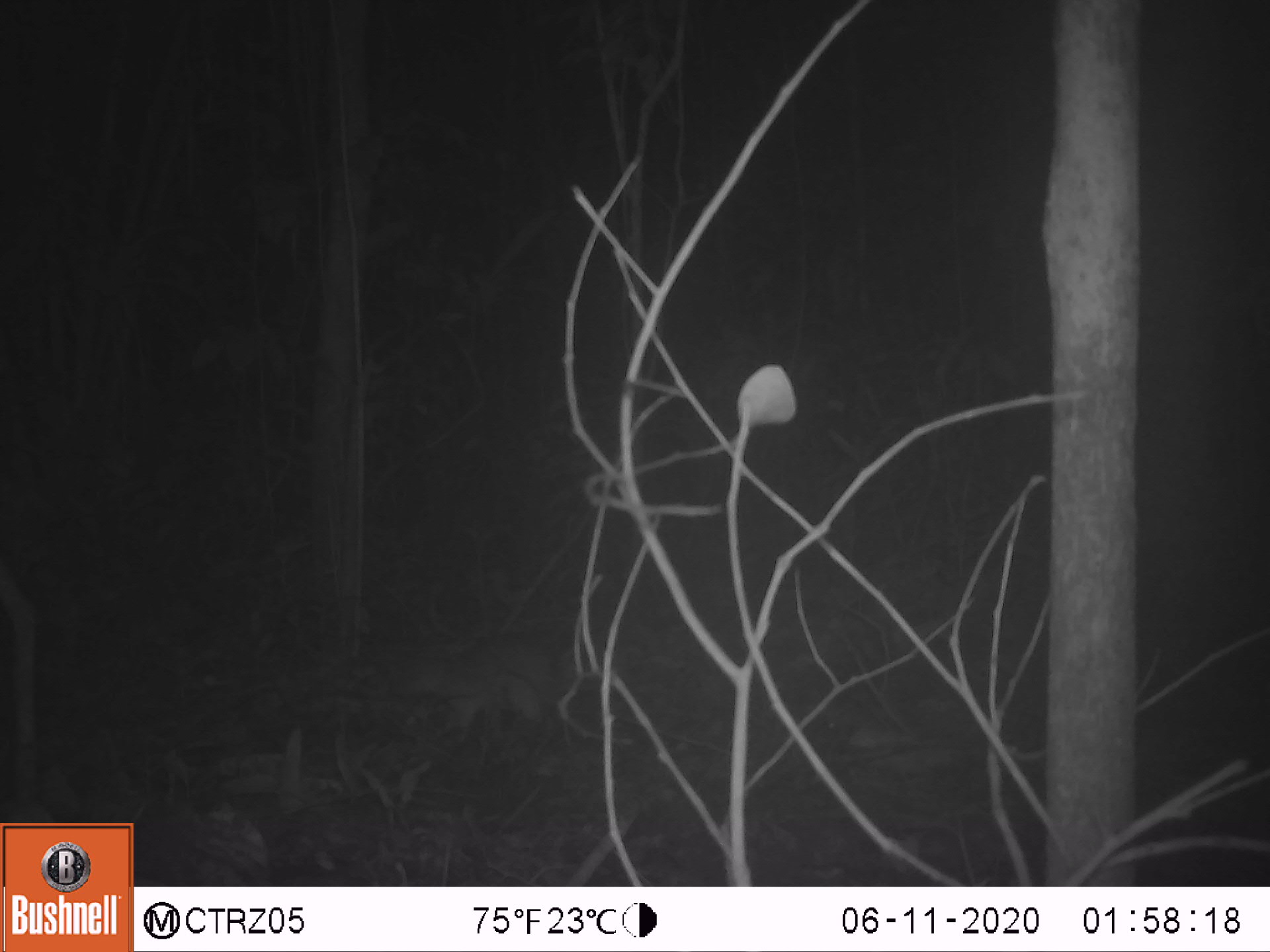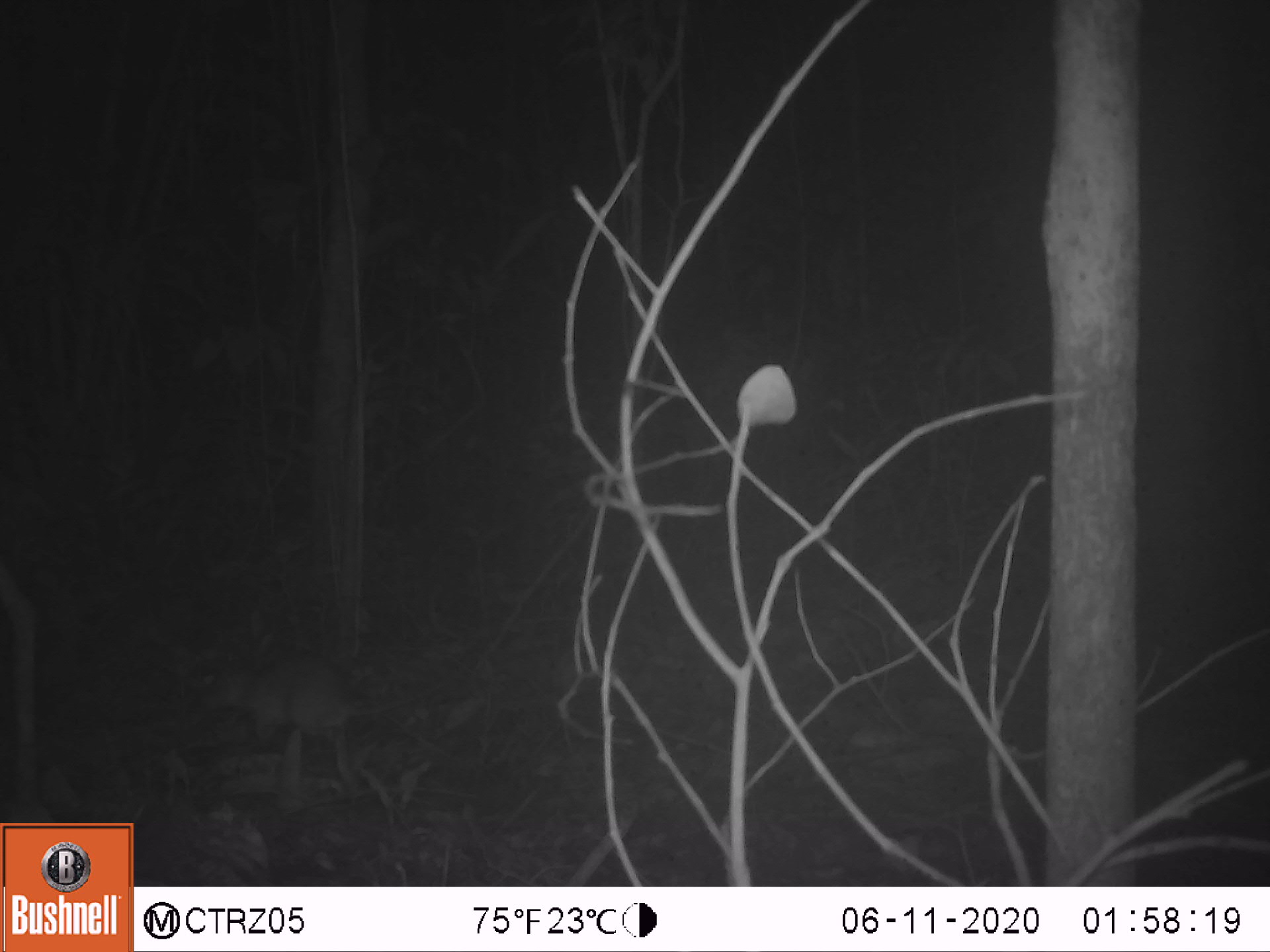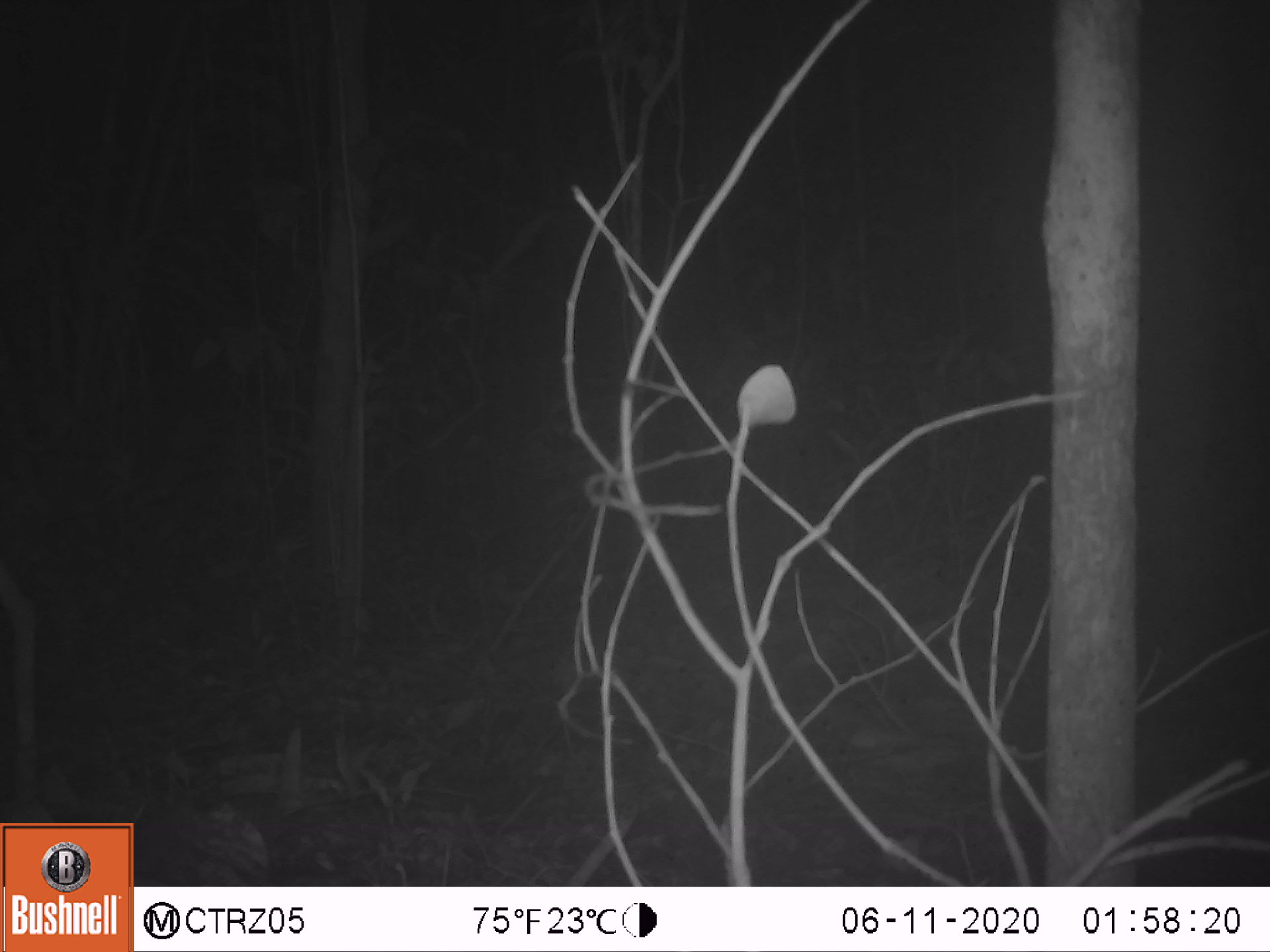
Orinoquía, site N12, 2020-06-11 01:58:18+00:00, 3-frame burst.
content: unidentified animal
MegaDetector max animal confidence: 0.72